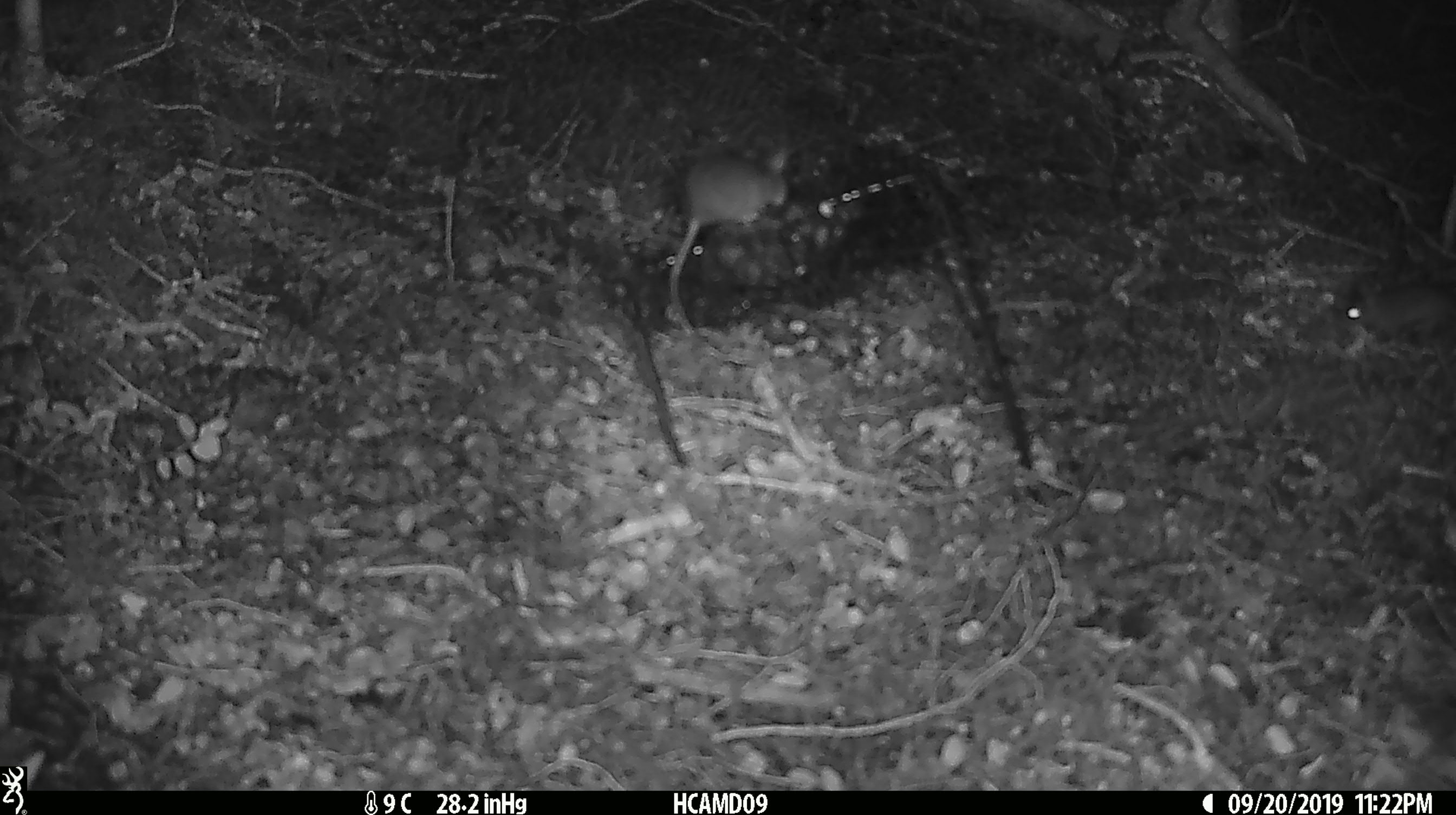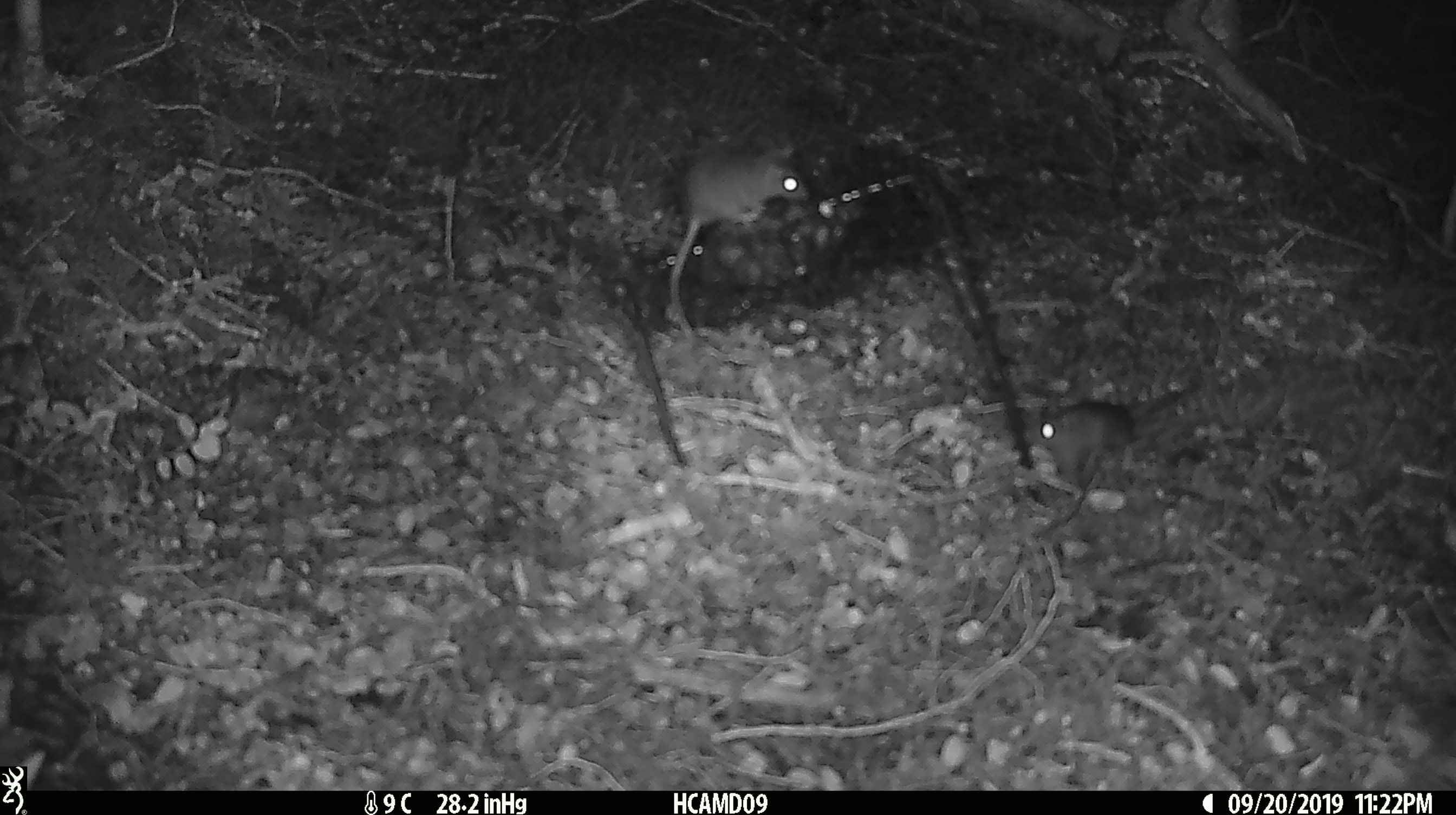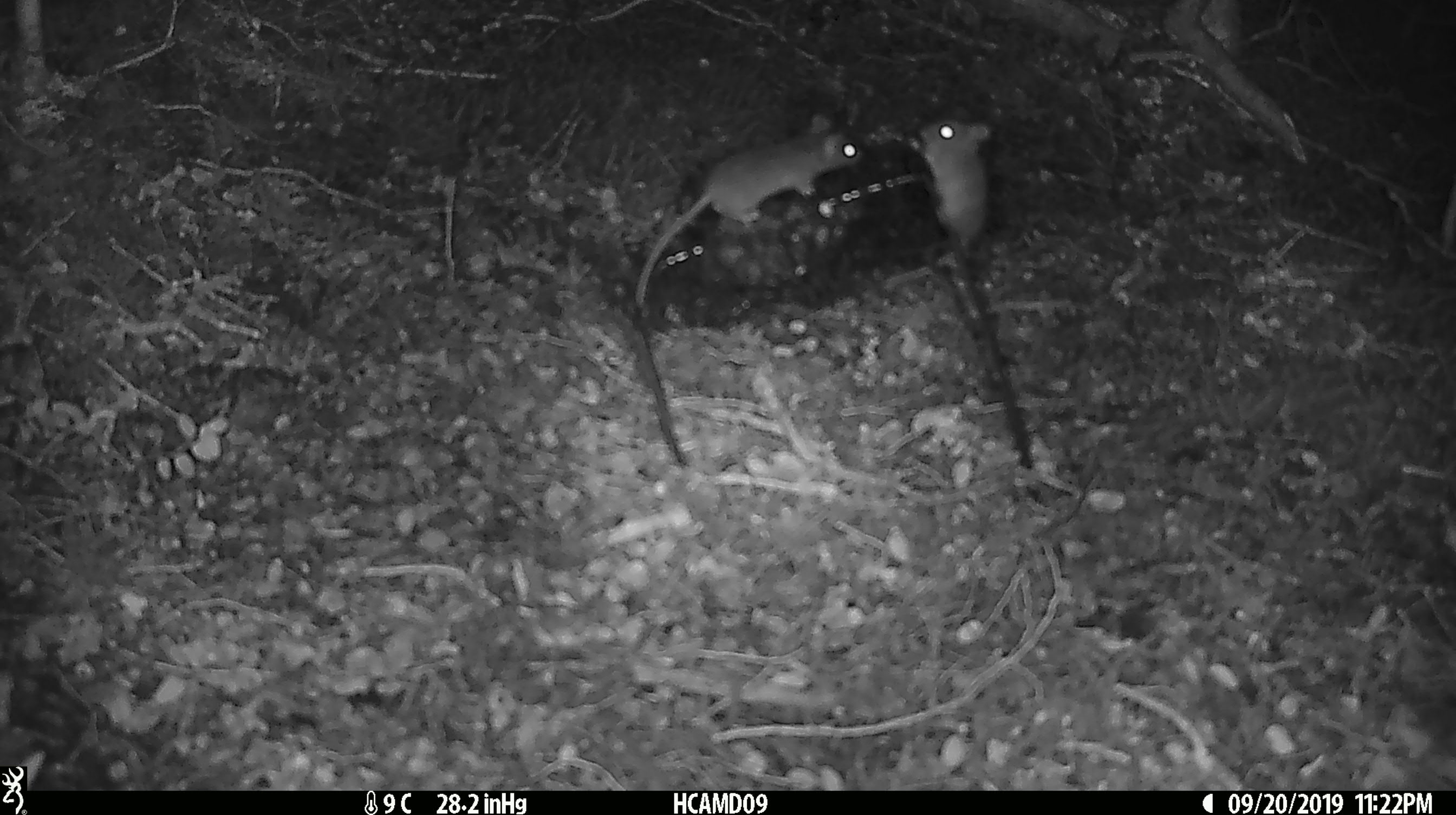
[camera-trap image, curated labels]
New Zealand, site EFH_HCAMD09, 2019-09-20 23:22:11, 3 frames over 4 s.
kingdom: Animalia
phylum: Chordata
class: Mammalia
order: Rodentia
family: Muridae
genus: Mus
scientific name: Mus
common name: mouse